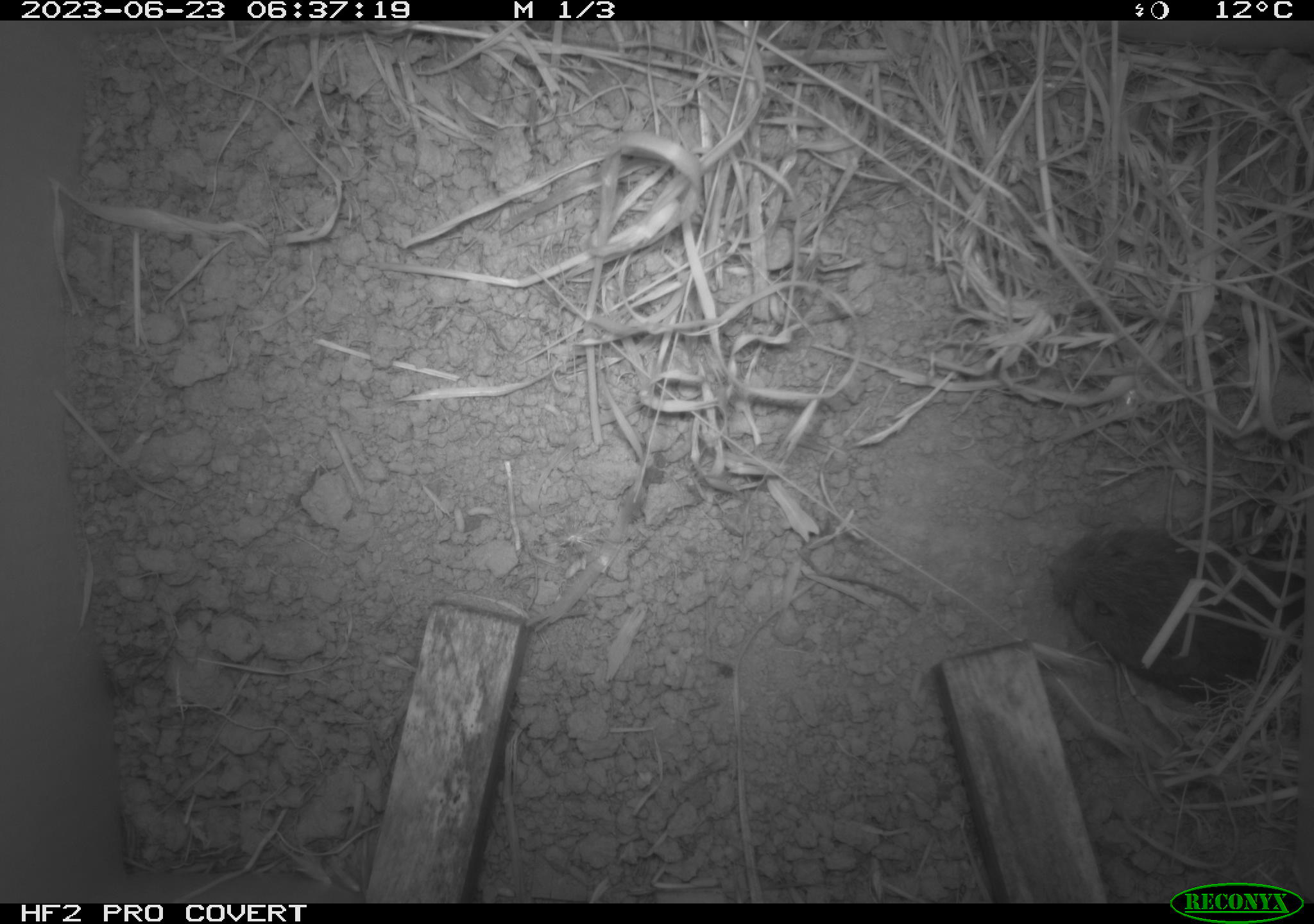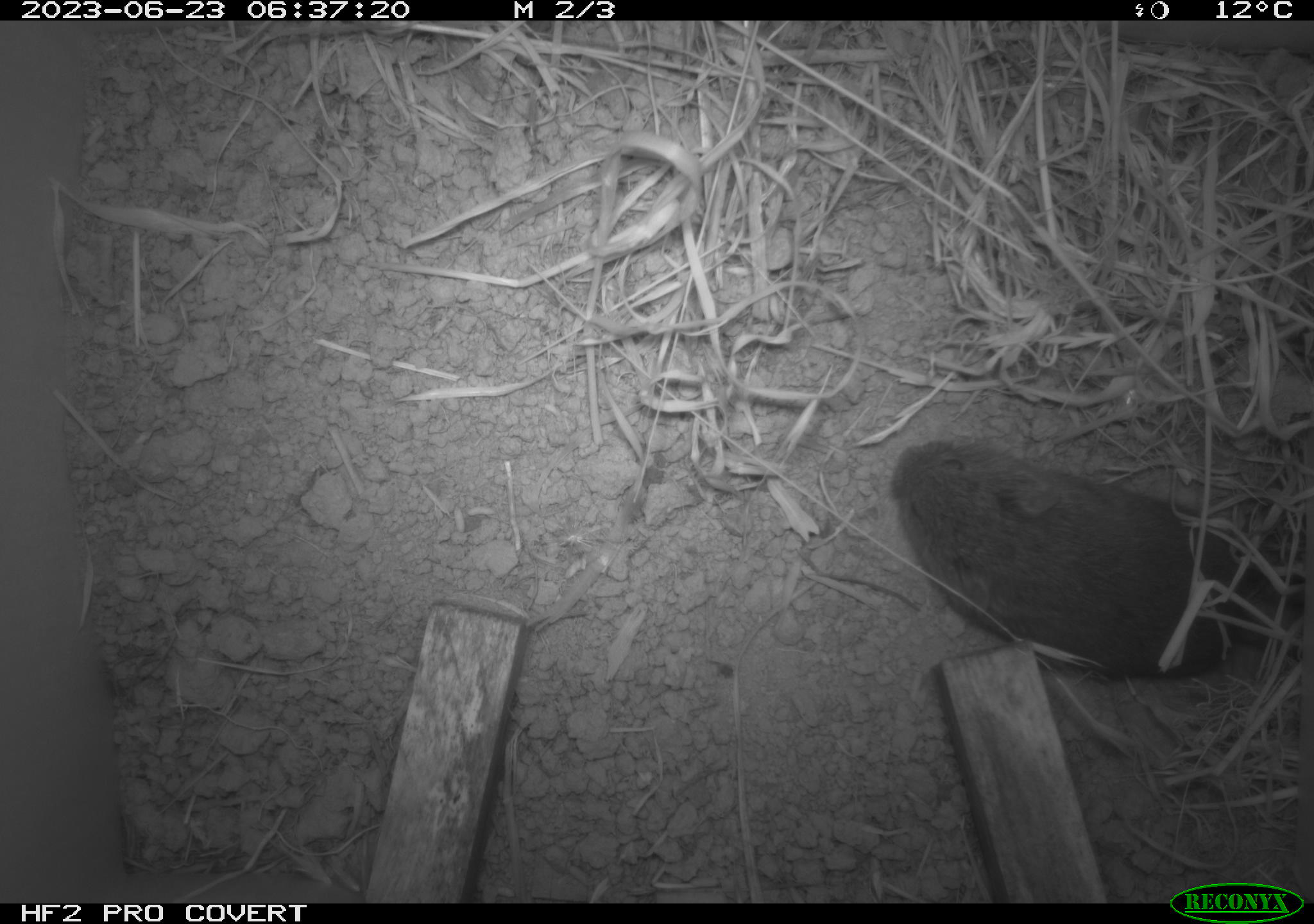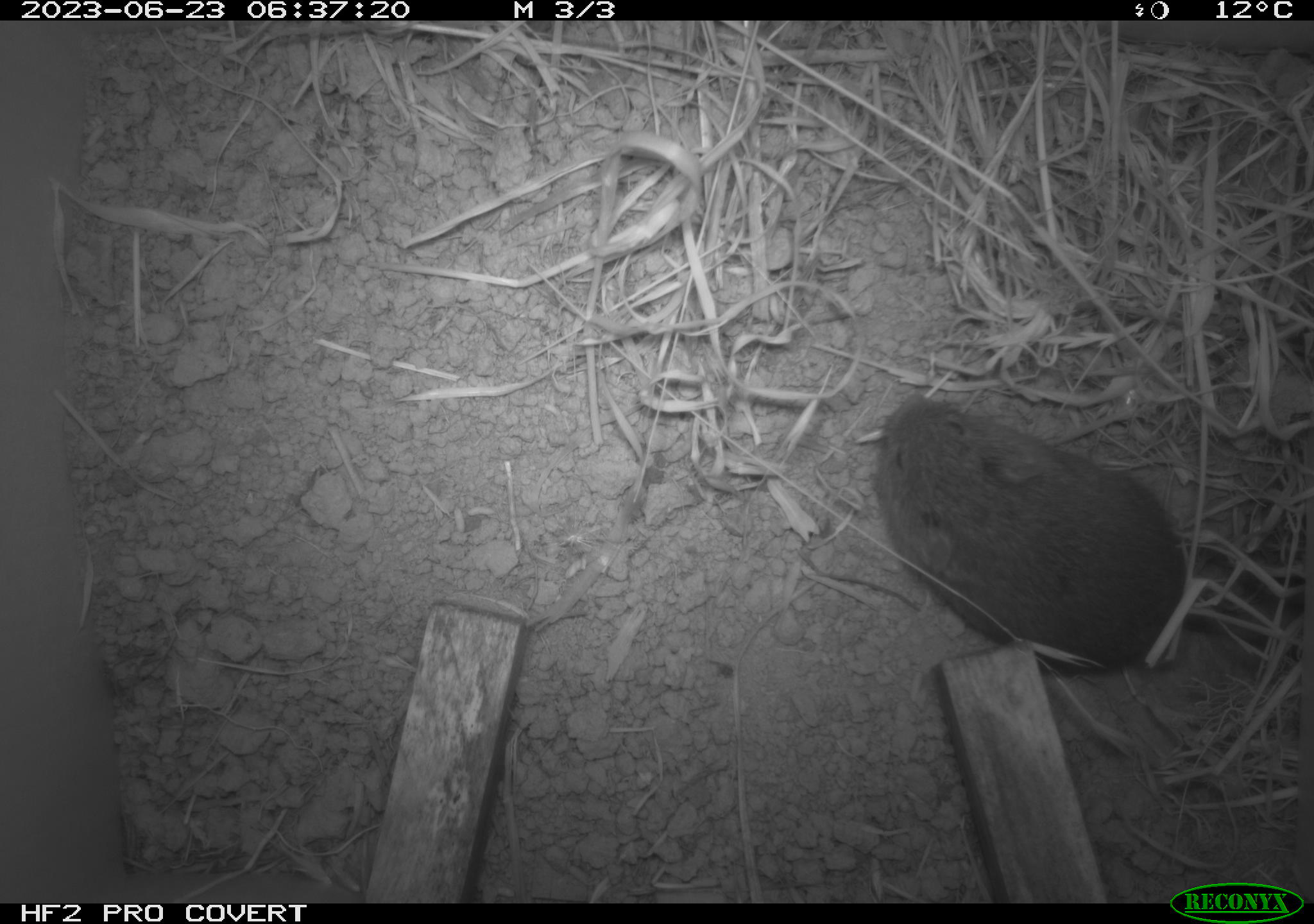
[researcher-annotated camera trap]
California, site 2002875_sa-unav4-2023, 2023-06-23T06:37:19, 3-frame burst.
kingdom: Animalia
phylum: Chordata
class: Mammalia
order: Rodentia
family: Cricetidae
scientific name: Arvicolinae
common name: voles, lemmings, and muskrats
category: arvicolinae subfamily